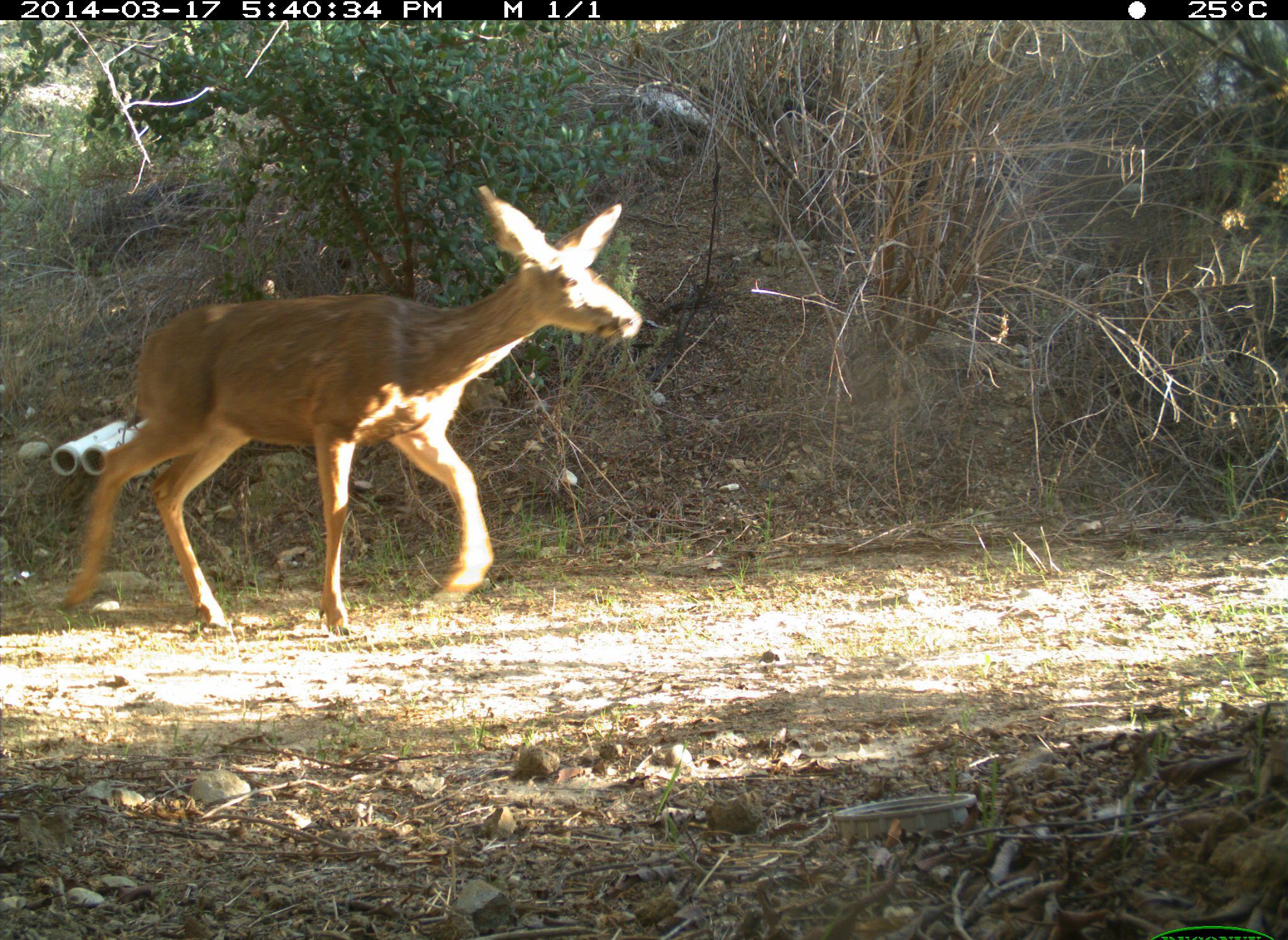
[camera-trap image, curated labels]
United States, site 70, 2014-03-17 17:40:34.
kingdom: Animalia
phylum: Chordata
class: Mammalia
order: Artiodactyla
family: Cervidae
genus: Odocoileus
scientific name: Odocoileus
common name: deer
Deer (Odocoileus).